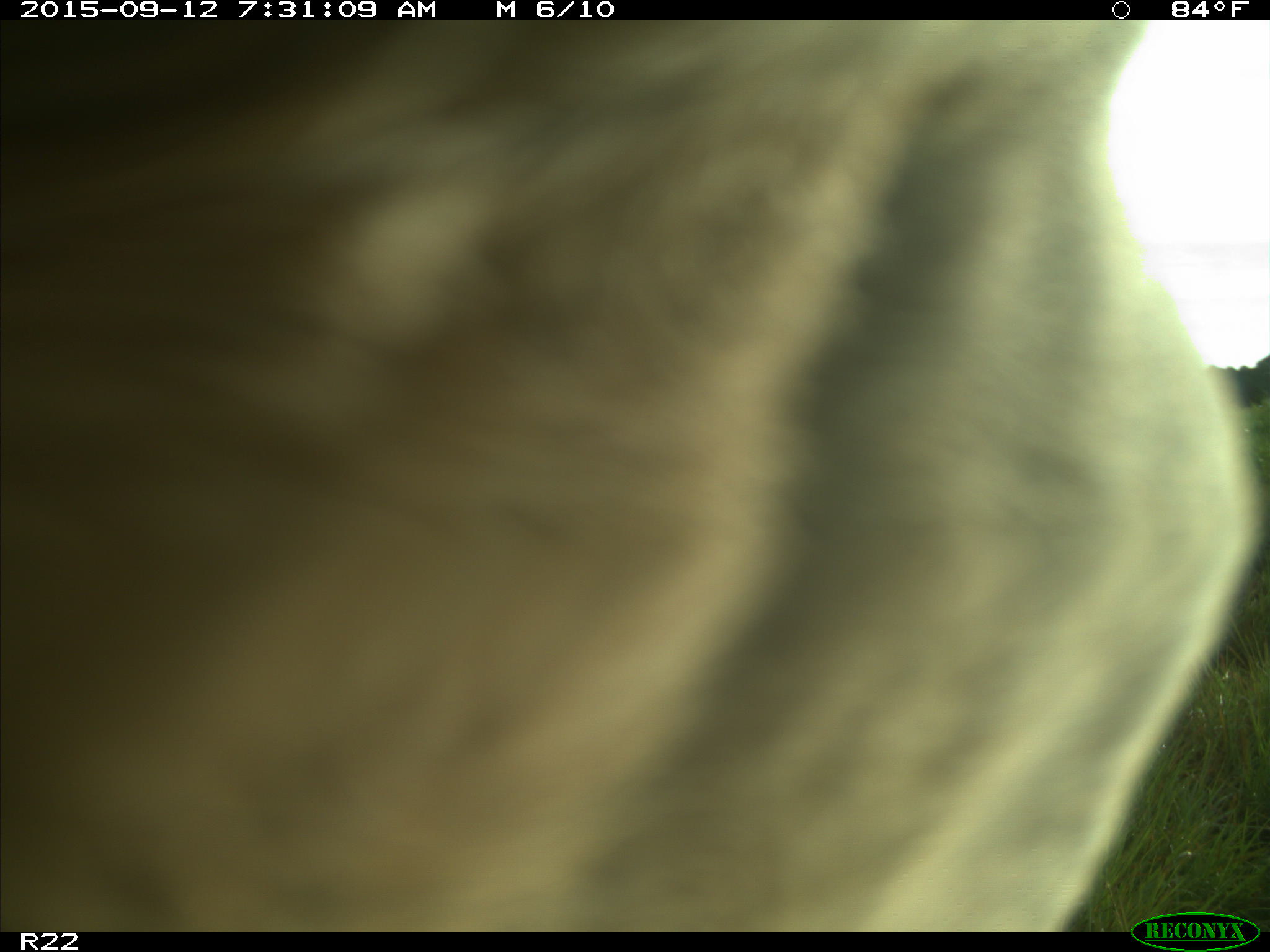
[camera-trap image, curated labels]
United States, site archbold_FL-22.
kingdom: Animalia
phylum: Chordata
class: Mammalia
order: Artiodactyla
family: Bovidae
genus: Bos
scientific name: Bos taurus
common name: domestic cow